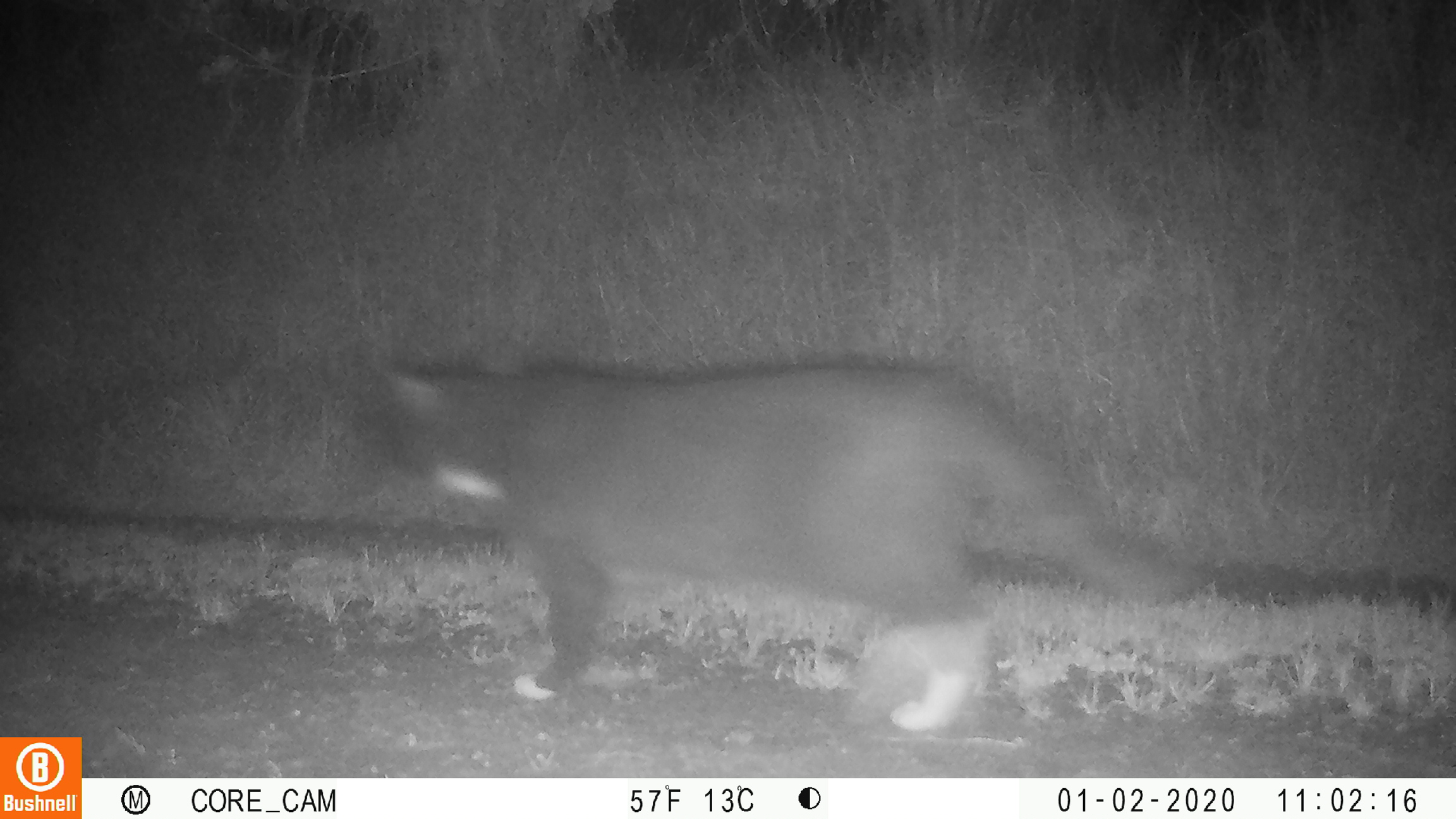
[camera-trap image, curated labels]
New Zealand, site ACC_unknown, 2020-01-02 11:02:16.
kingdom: Animalia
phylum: Chordata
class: Mammalia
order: Carnivora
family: Felidae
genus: Felis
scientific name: Felis catus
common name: domestic cat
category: cat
Cat (domestic cat) (Felis catus).